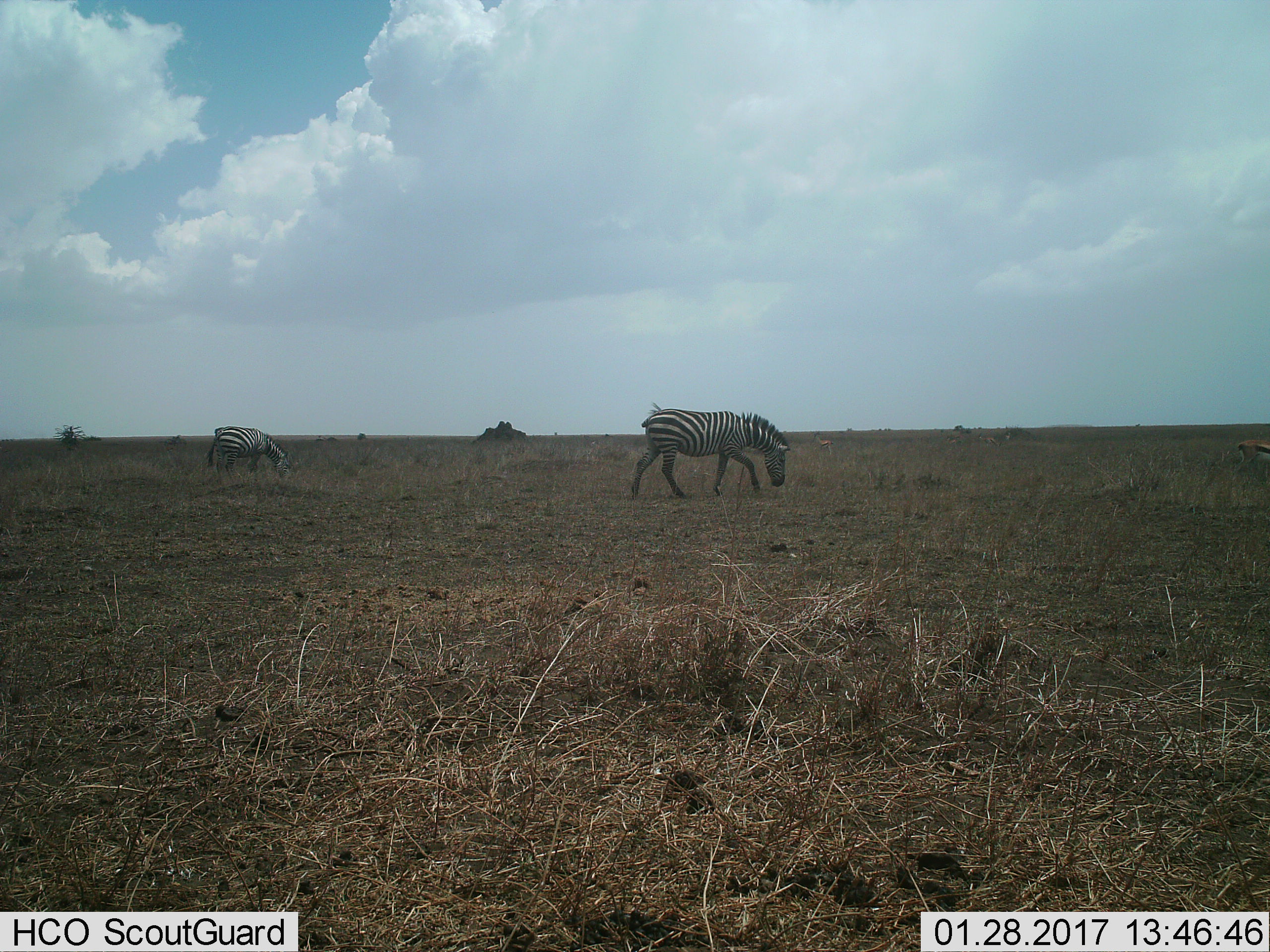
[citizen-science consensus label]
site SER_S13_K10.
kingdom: Animalia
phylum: Chordata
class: Mammalia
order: Perissodactyla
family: Equidae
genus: Equus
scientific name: Equus quagga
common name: plains zebra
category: zebraplains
Zebraplains (plains zebra) (Equus quagga), count 2. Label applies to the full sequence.